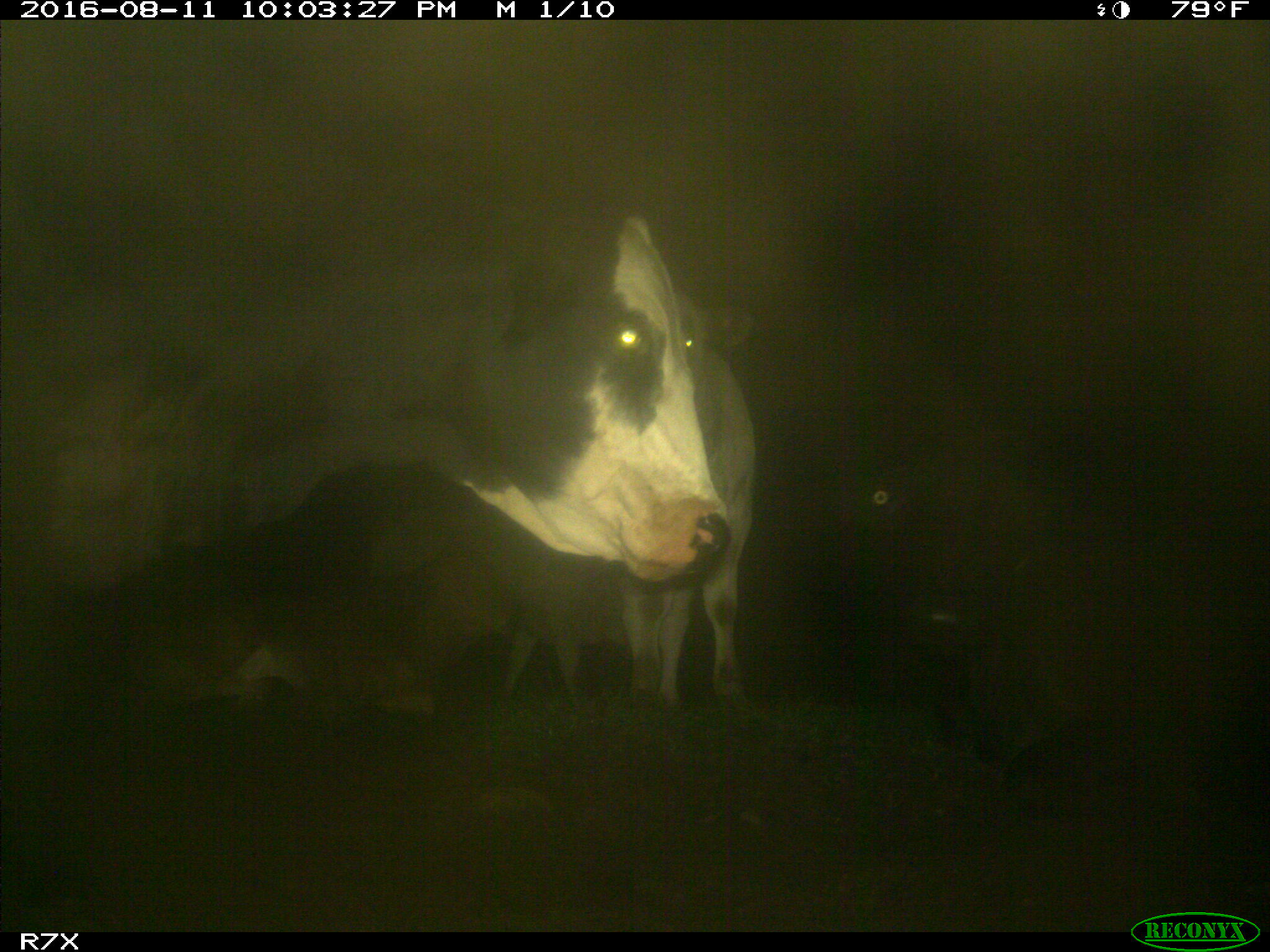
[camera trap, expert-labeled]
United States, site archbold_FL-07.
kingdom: Animalia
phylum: Chordata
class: Mammalia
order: Artiodactyla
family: Bovidae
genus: Bos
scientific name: Bos taurus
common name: domestic cow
Bos taurus (domestic cow).